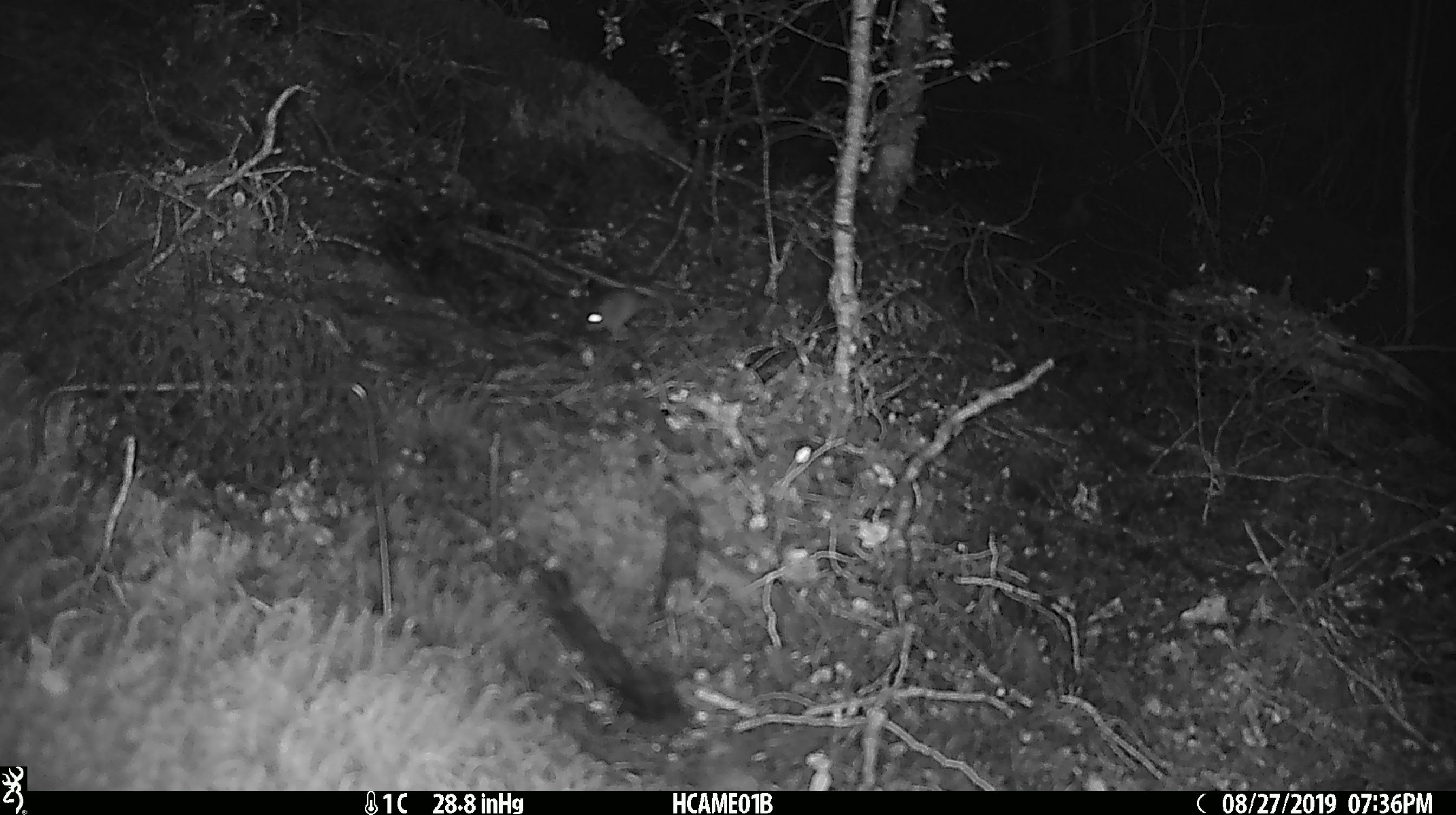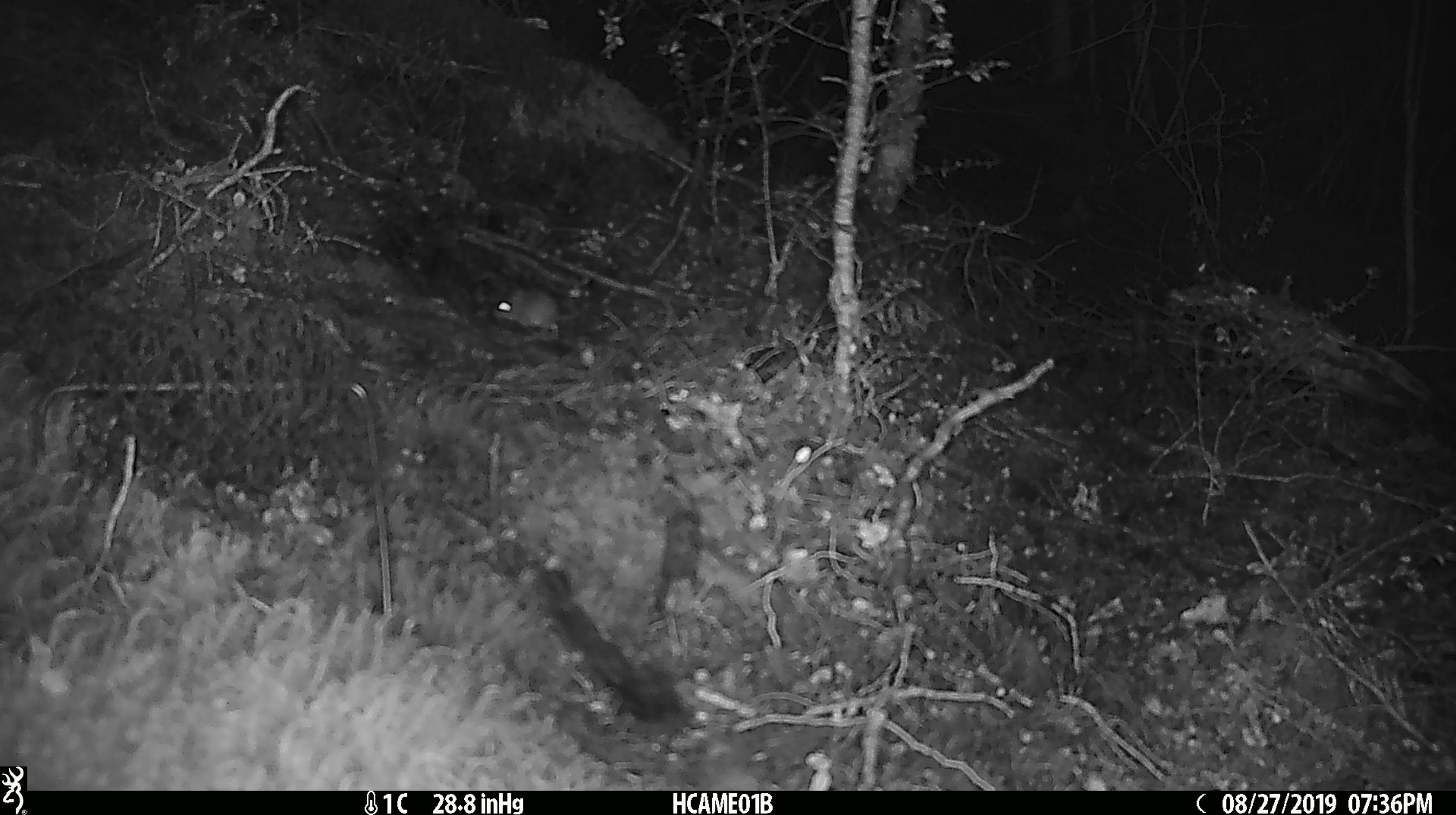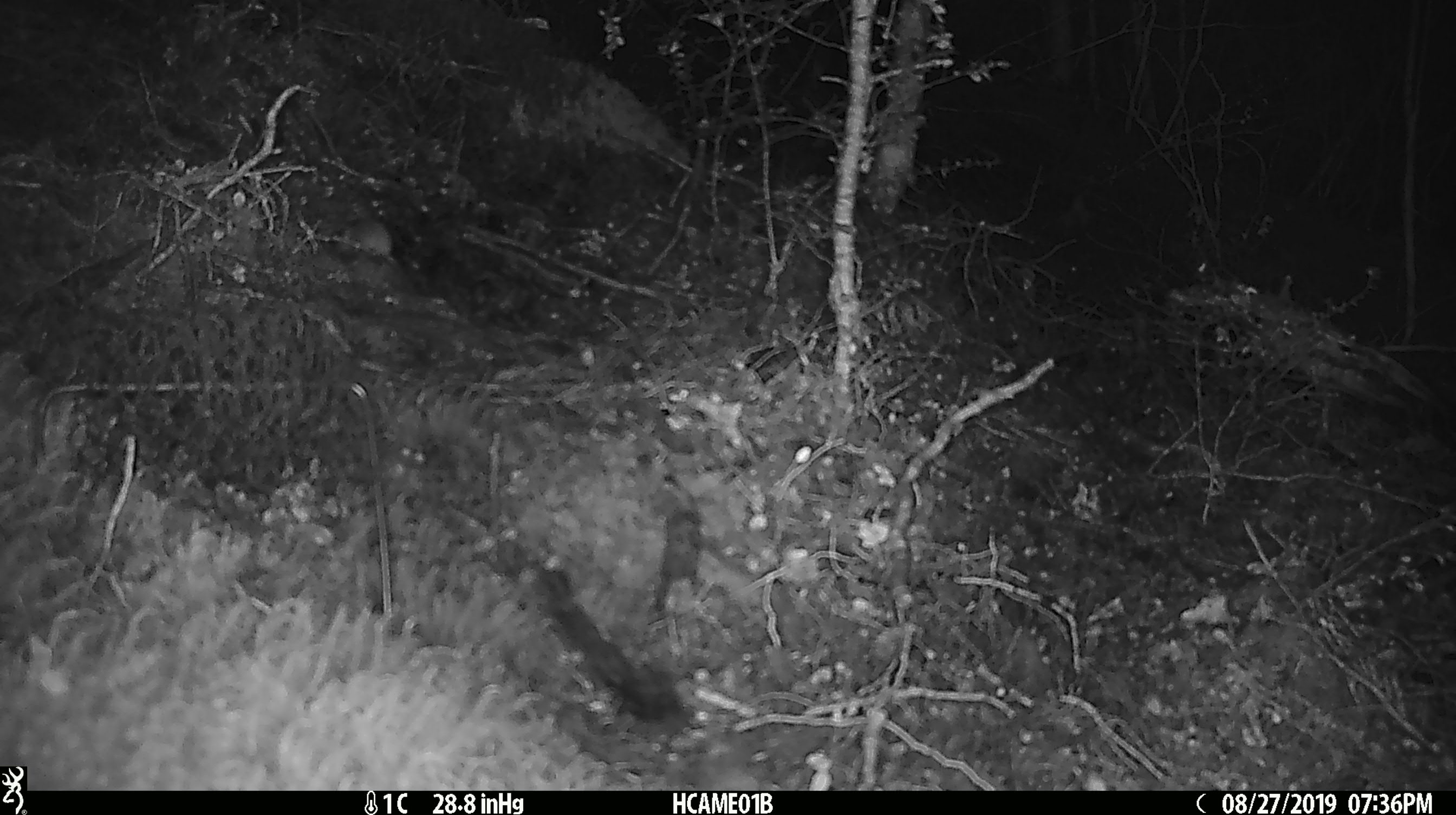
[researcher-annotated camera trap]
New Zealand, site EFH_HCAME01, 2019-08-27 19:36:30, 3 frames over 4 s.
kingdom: Animalia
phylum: Chordata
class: Mammalia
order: Rodentia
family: Muridae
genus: Mus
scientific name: Mus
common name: mouse